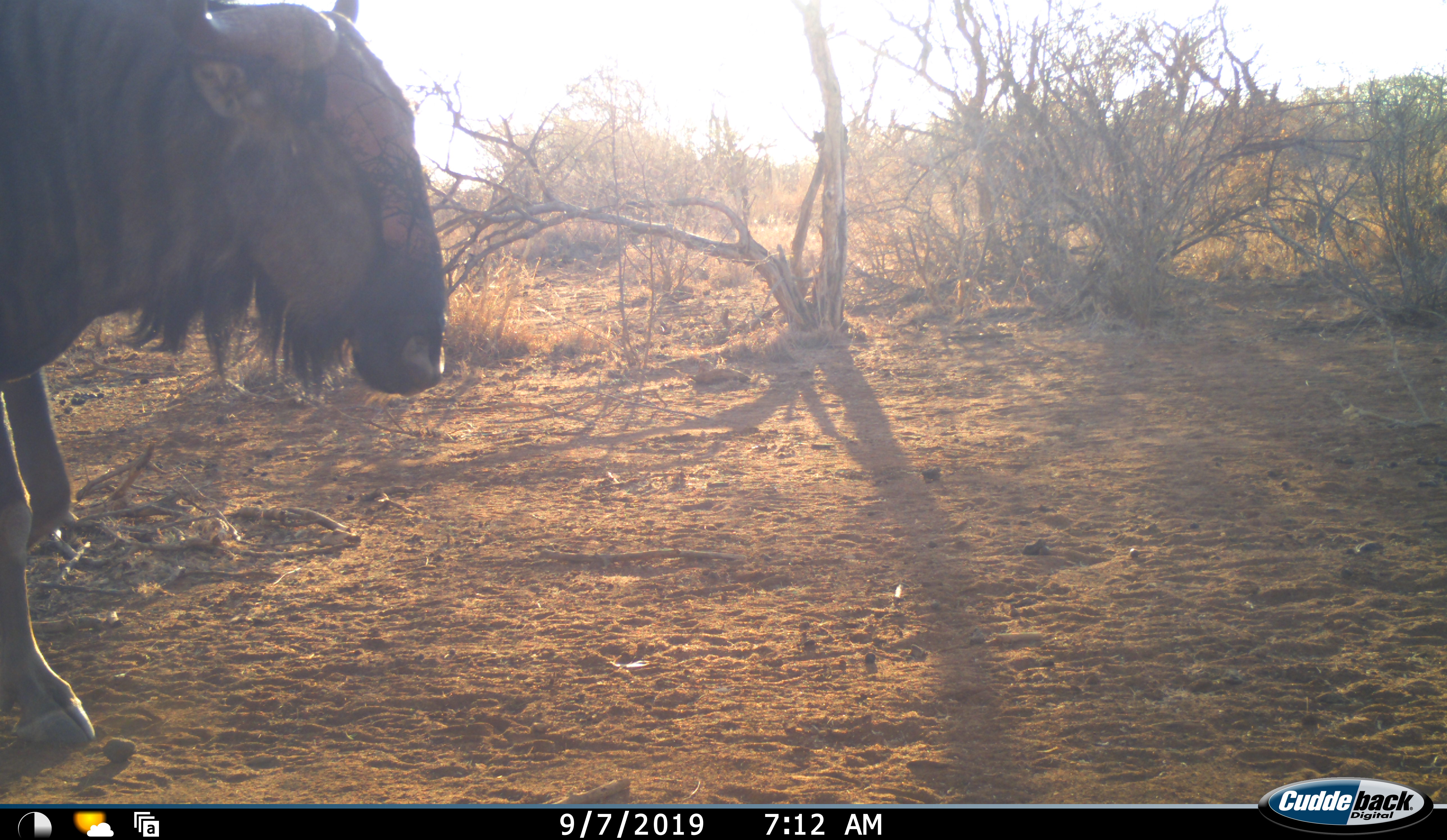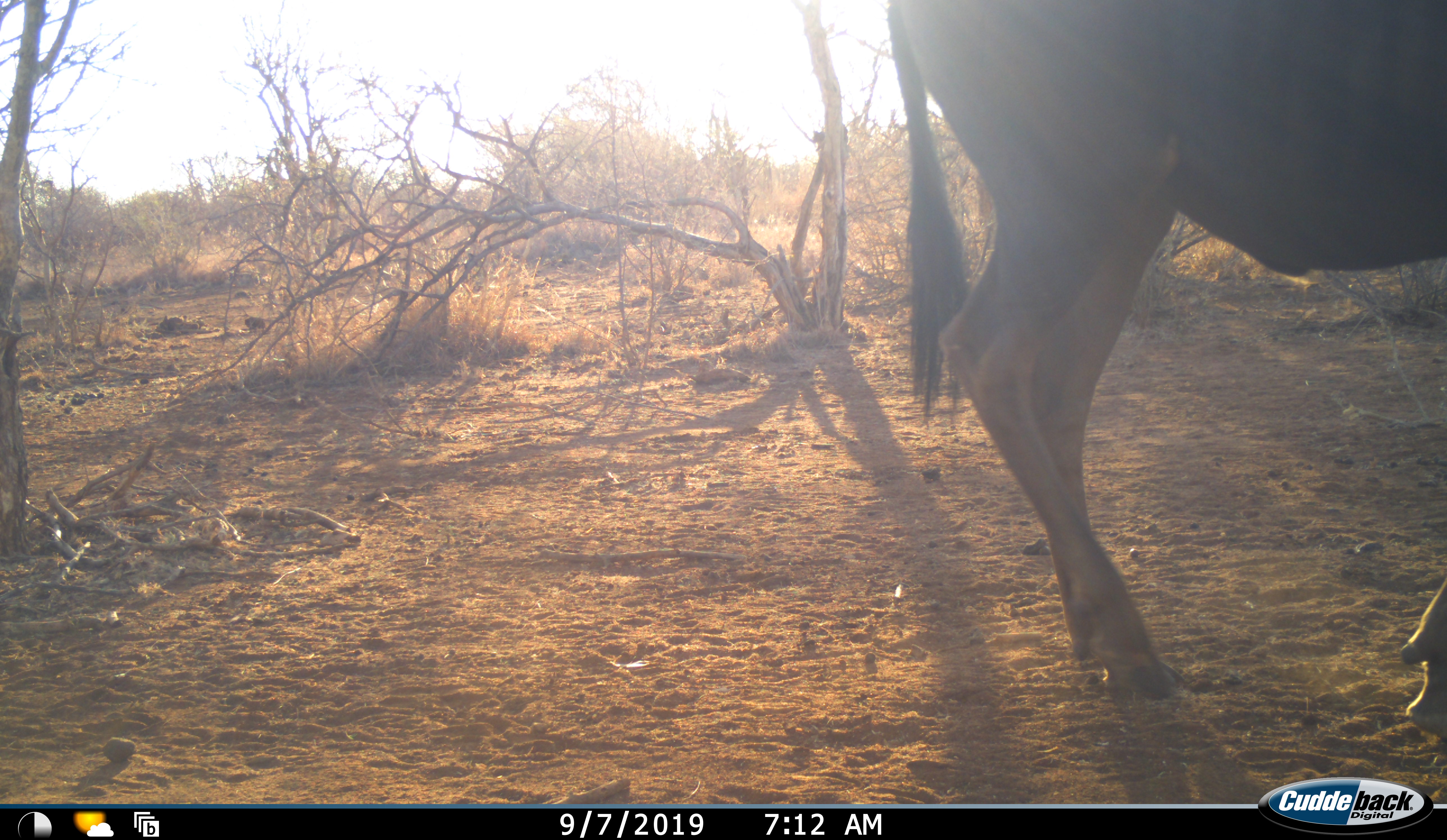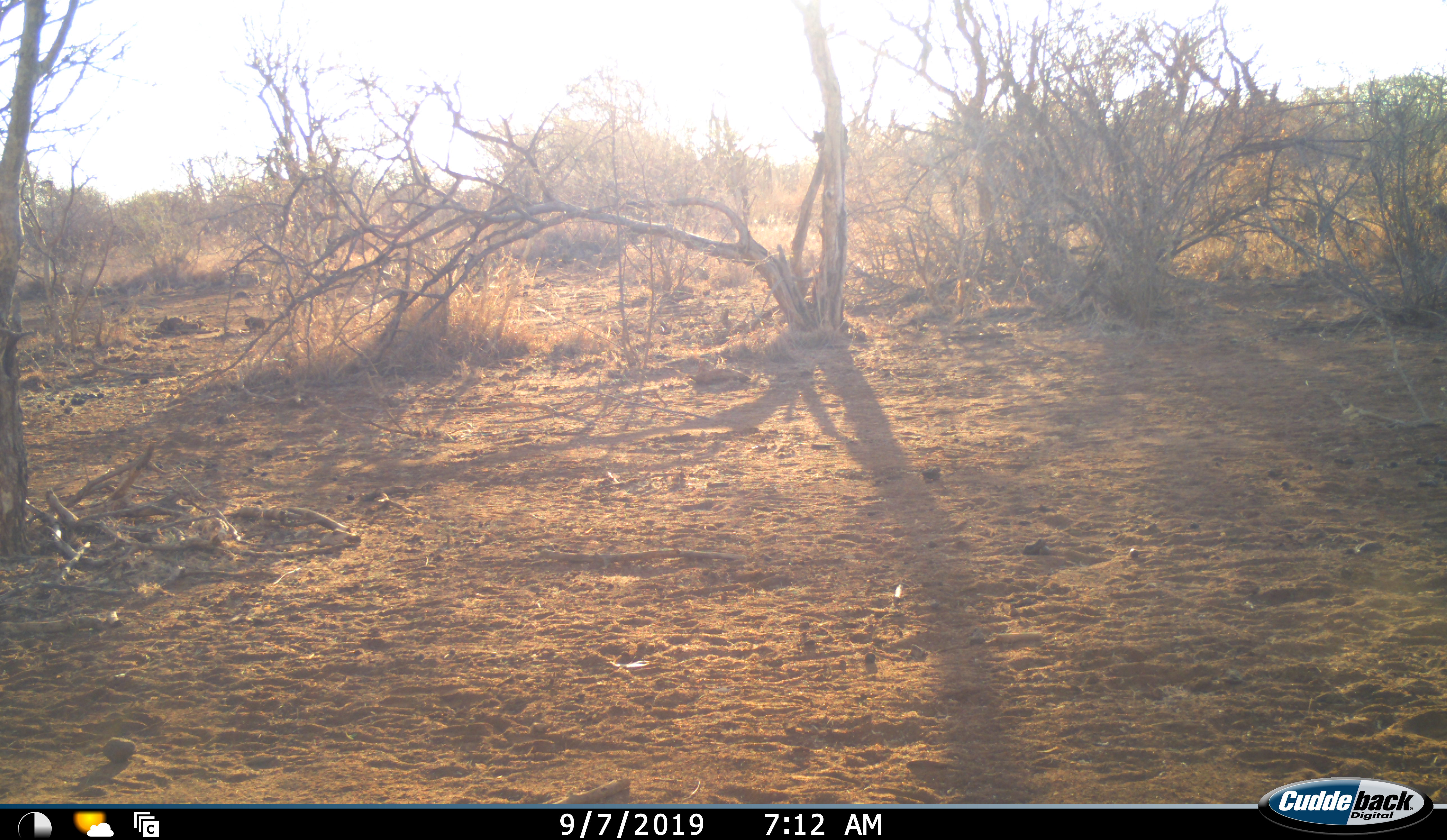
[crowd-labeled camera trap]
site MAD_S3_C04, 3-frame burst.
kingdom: Animalia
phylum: Chordata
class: Mammalia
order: Artiodactyla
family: Bovidae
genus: Connochaetes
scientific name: Connochaetes taurinus taurinus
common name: blue wildebeest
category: wildebeestblue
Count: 1.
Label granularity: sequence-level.